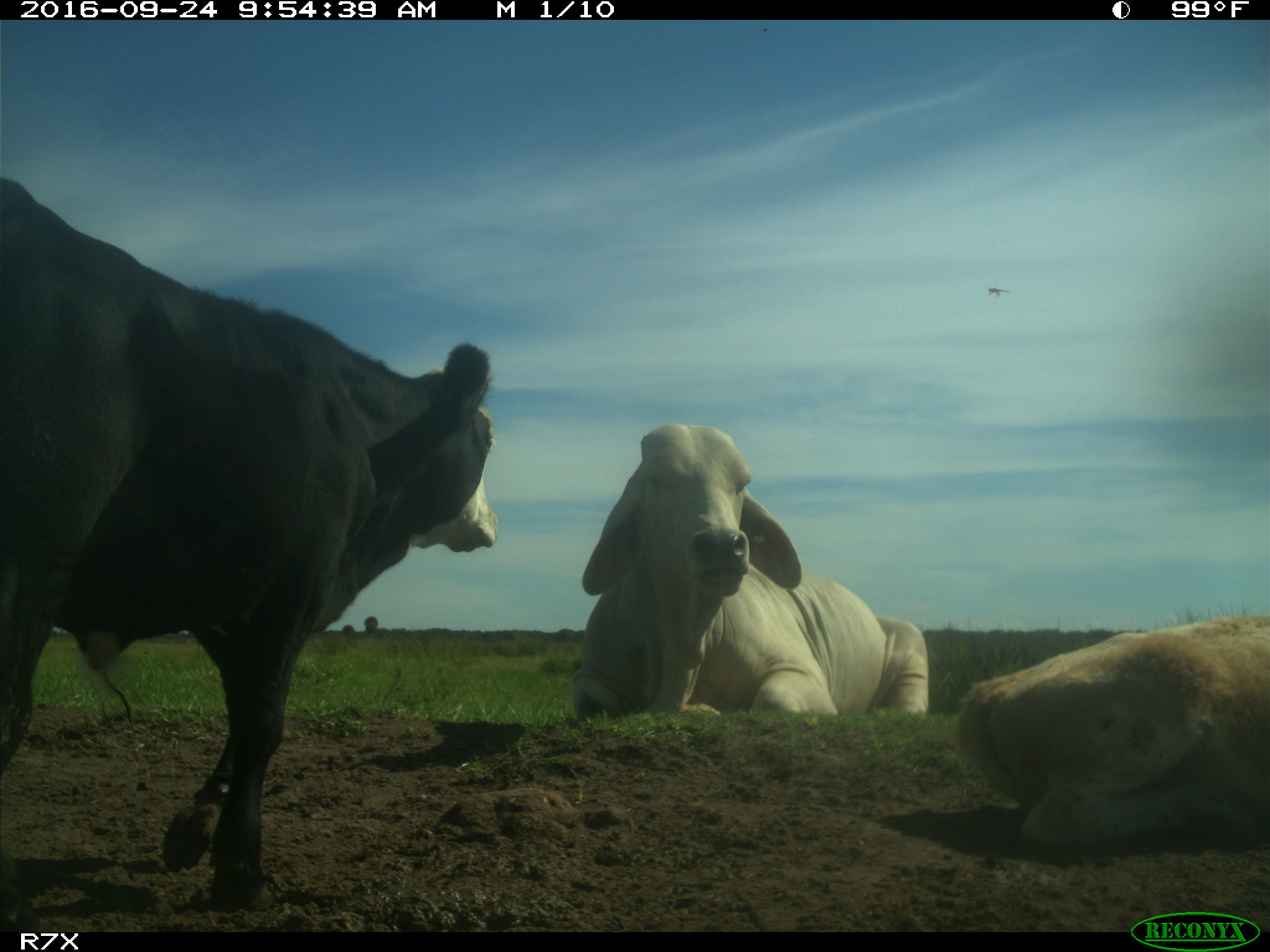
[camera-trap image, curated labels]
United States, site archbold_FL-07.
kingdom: Animalia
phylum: Chordata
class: Mammalia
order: Artiodactyla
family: Bovidae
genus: Bos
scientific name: Bos taurus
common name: domestic cow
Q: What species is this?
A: Bos taurus (domestic cow).